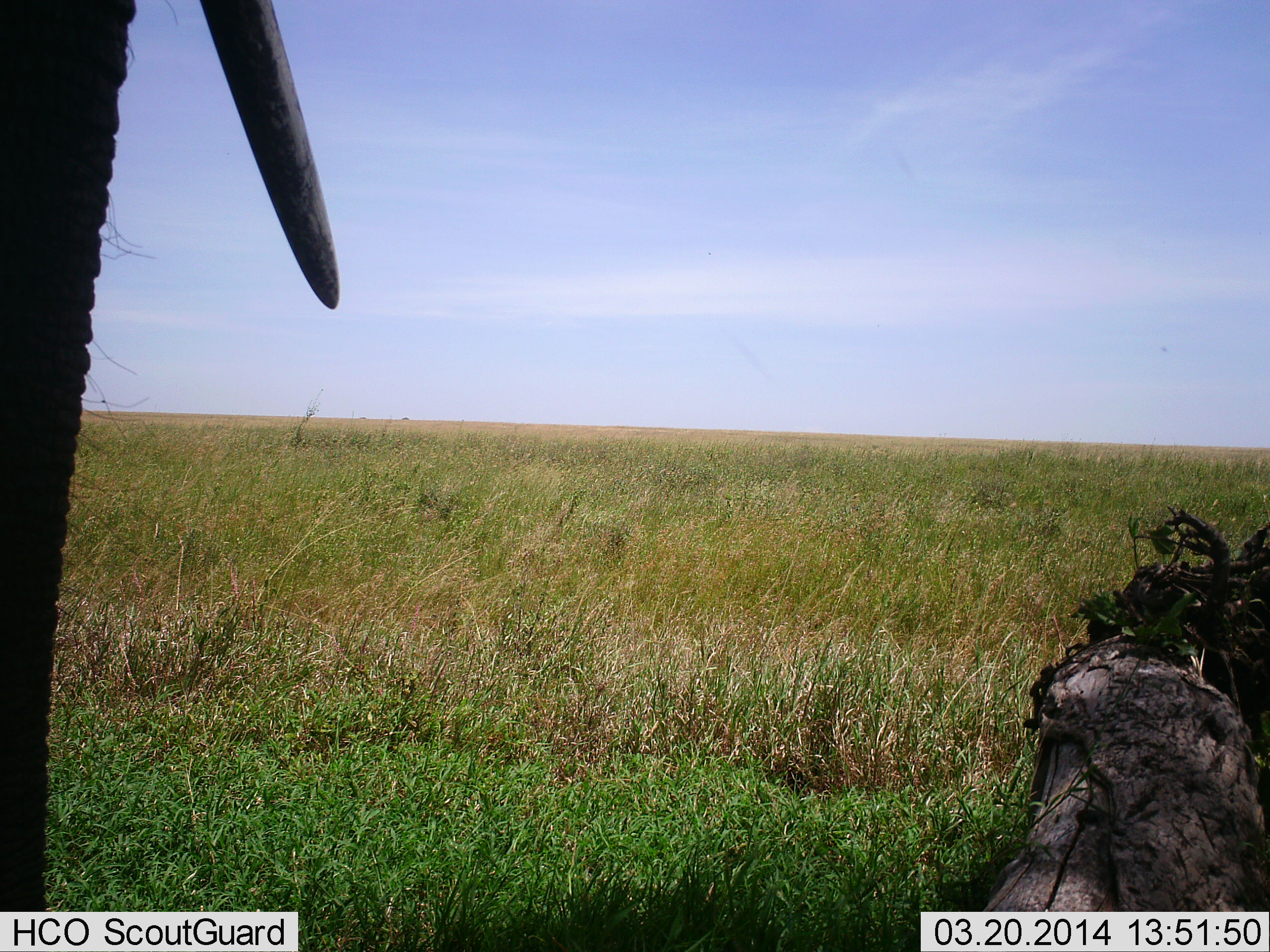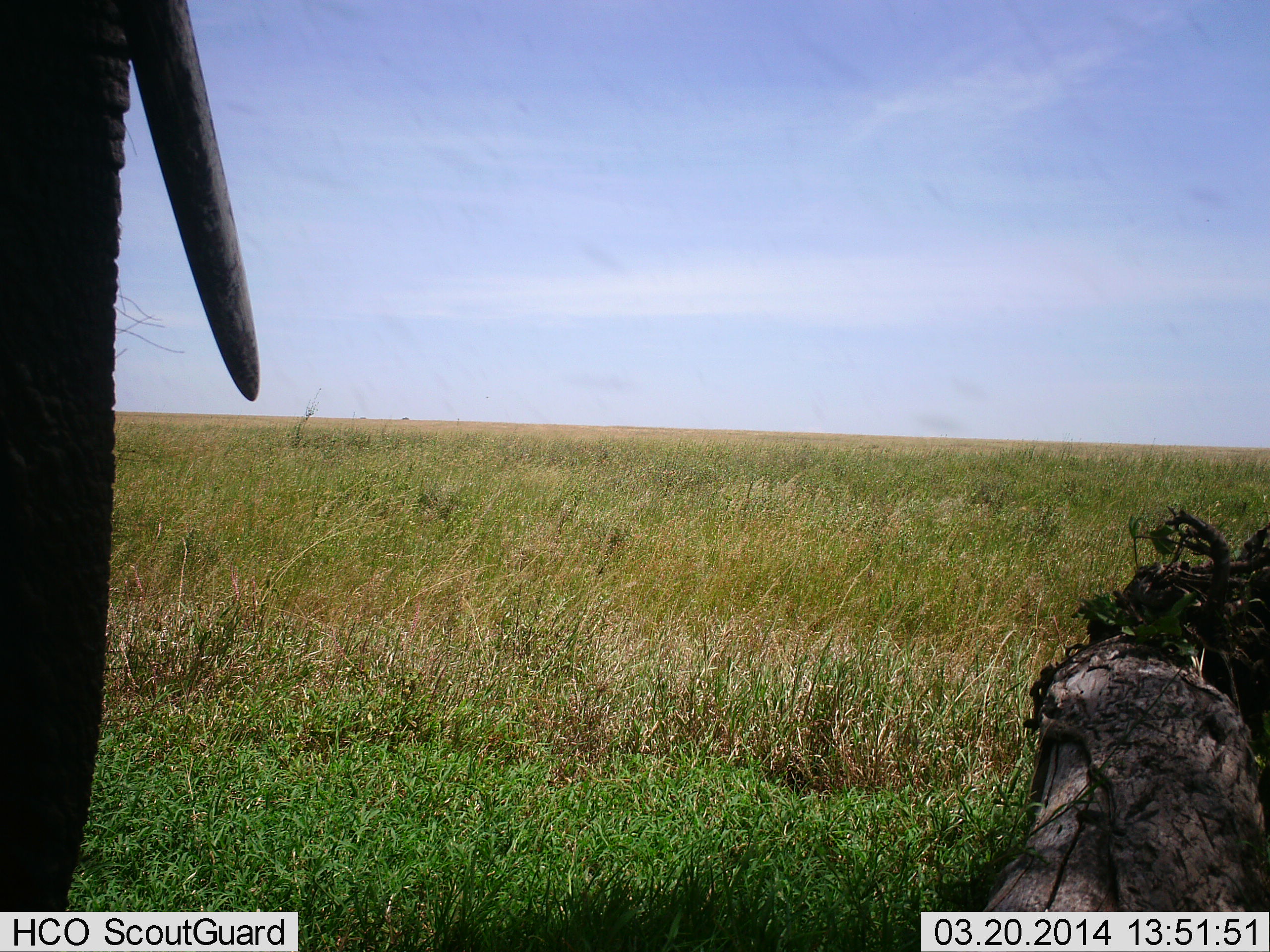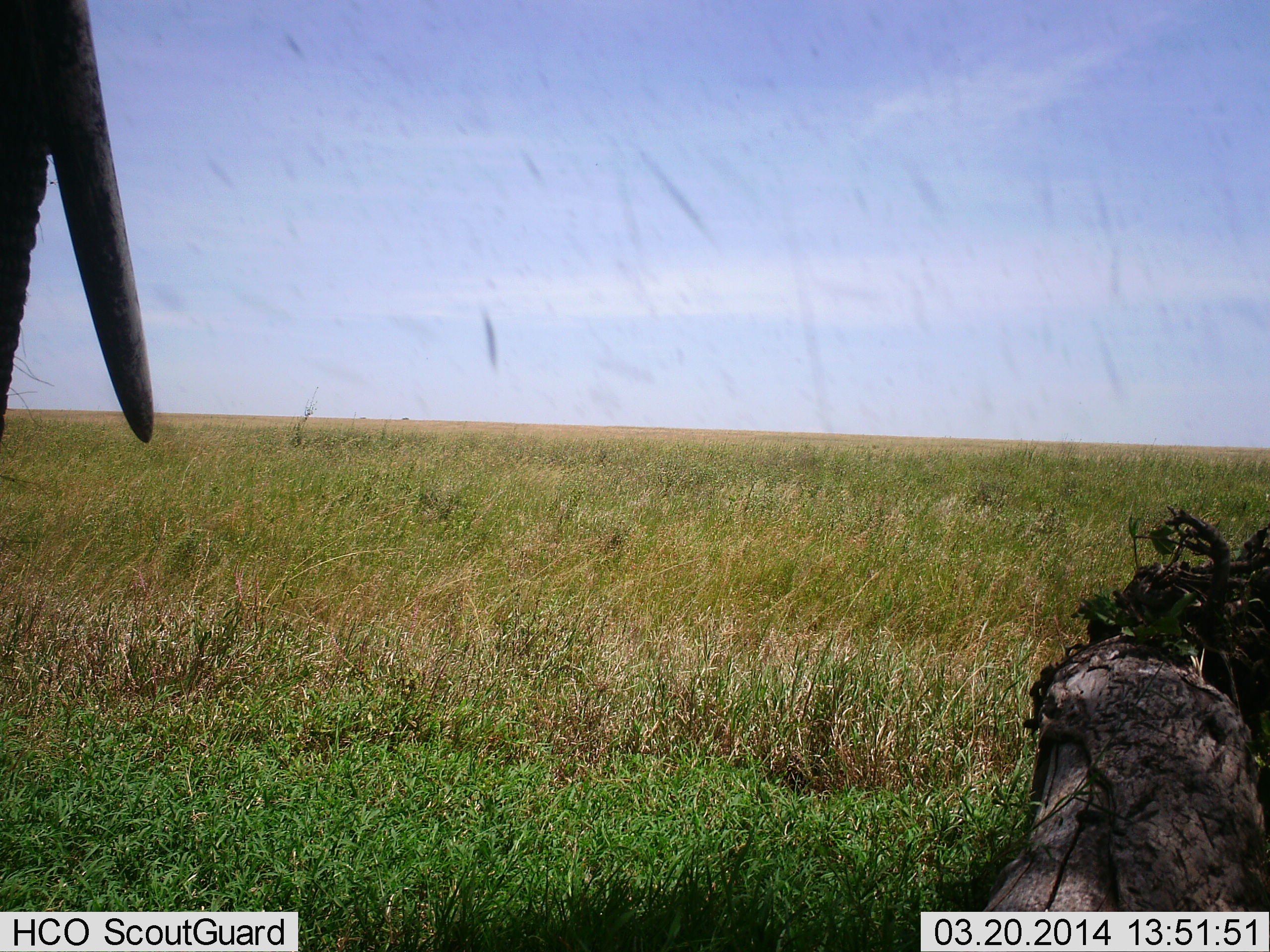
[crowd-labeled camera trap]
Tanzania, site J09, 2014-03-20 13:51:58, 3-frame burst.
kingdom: Animalia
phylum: Chordata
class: Mammalia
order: Proboscidea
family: Elephantidae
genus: Loxodonta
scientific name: Loxodonta africana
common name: african bush elephant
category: elephant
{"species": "elephant (african bush elephant) (Loxodonta africana)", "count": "1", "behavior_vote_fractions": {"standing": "70%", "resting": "0%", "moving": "30%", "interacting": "0%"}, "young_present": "0%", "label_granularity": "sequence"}